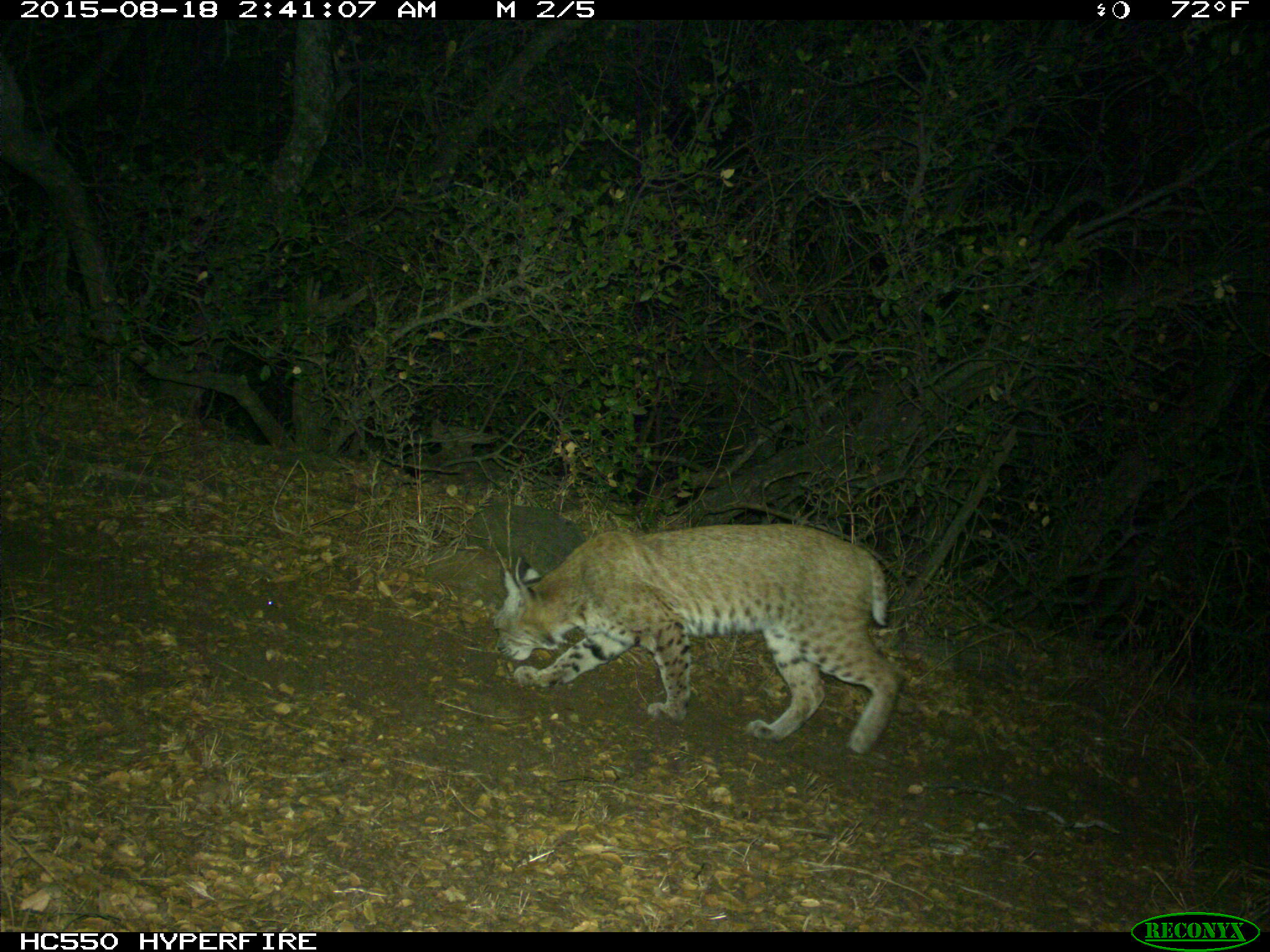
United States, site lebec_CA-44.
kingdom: Animalia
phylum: Chordata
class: Mammalia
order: Carnivora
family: Felidae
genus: Lynx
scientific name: Lynx rufus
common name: bobcat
Lynx rufus (bobcat).